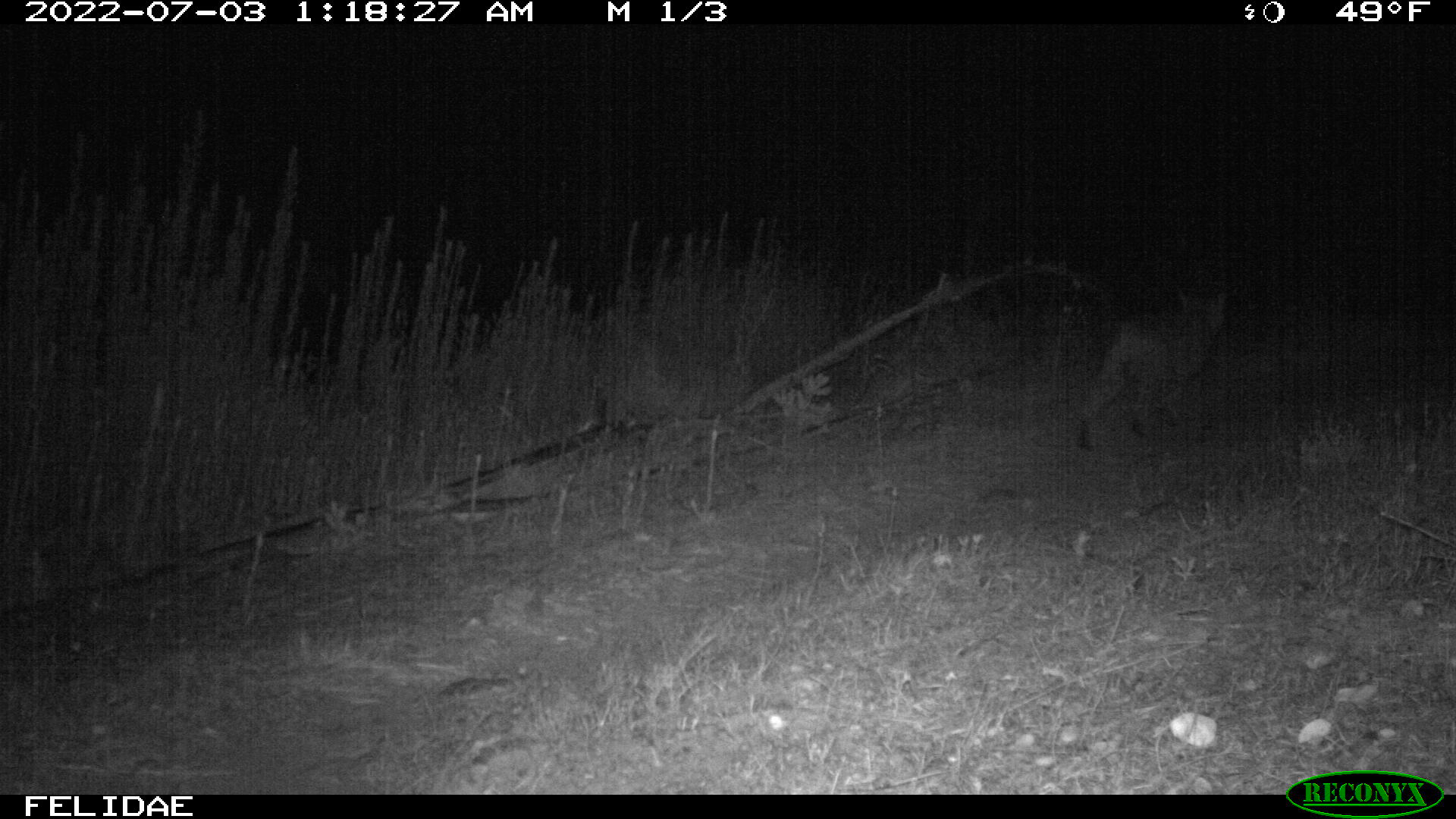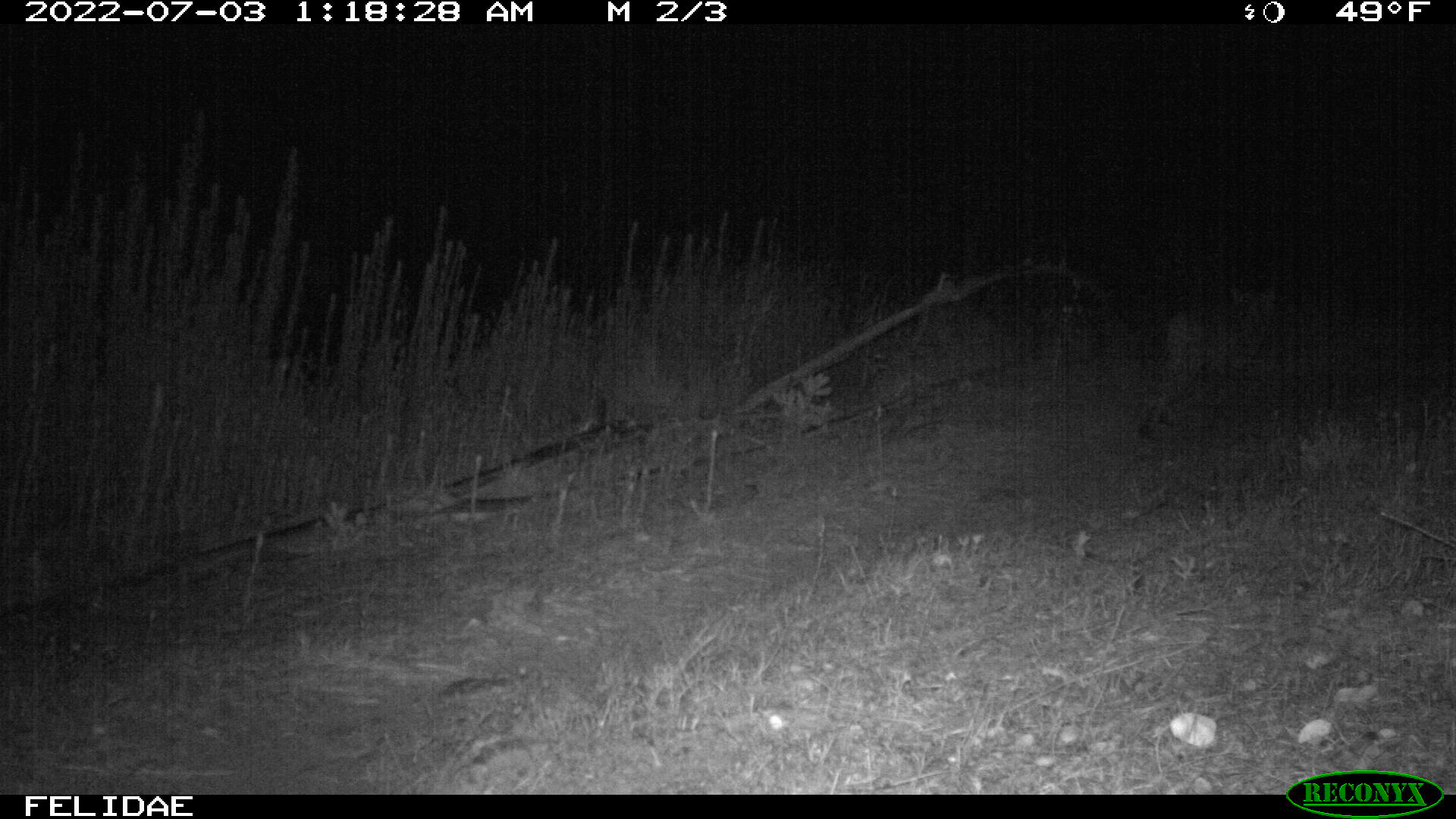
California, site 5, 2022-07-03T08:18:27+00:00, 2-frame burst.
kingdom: Animalia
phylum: Chordata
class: Mammalia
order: Carnivora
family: Felidae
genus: Lynx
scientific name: Lynx rufus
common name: bobcat